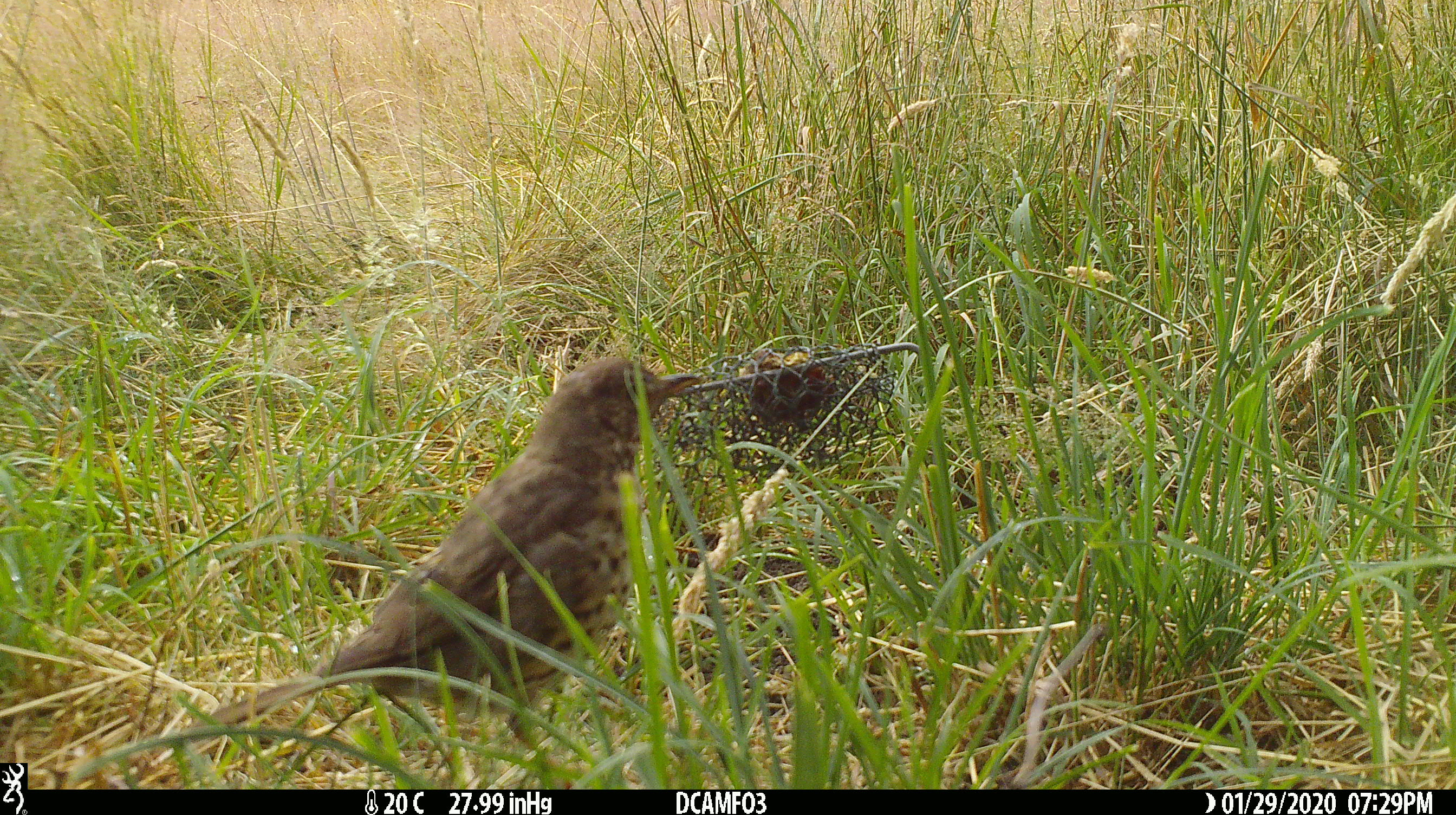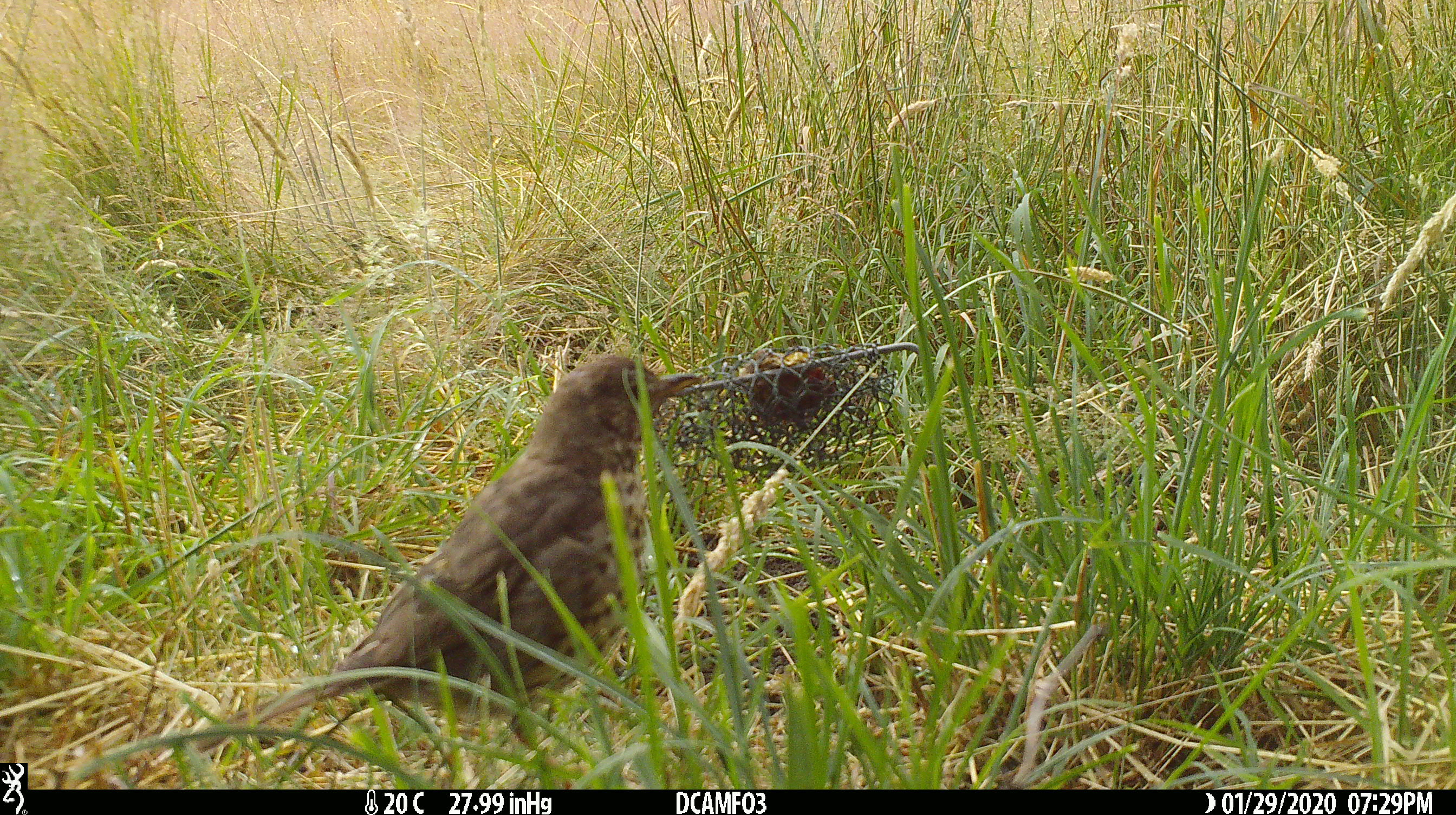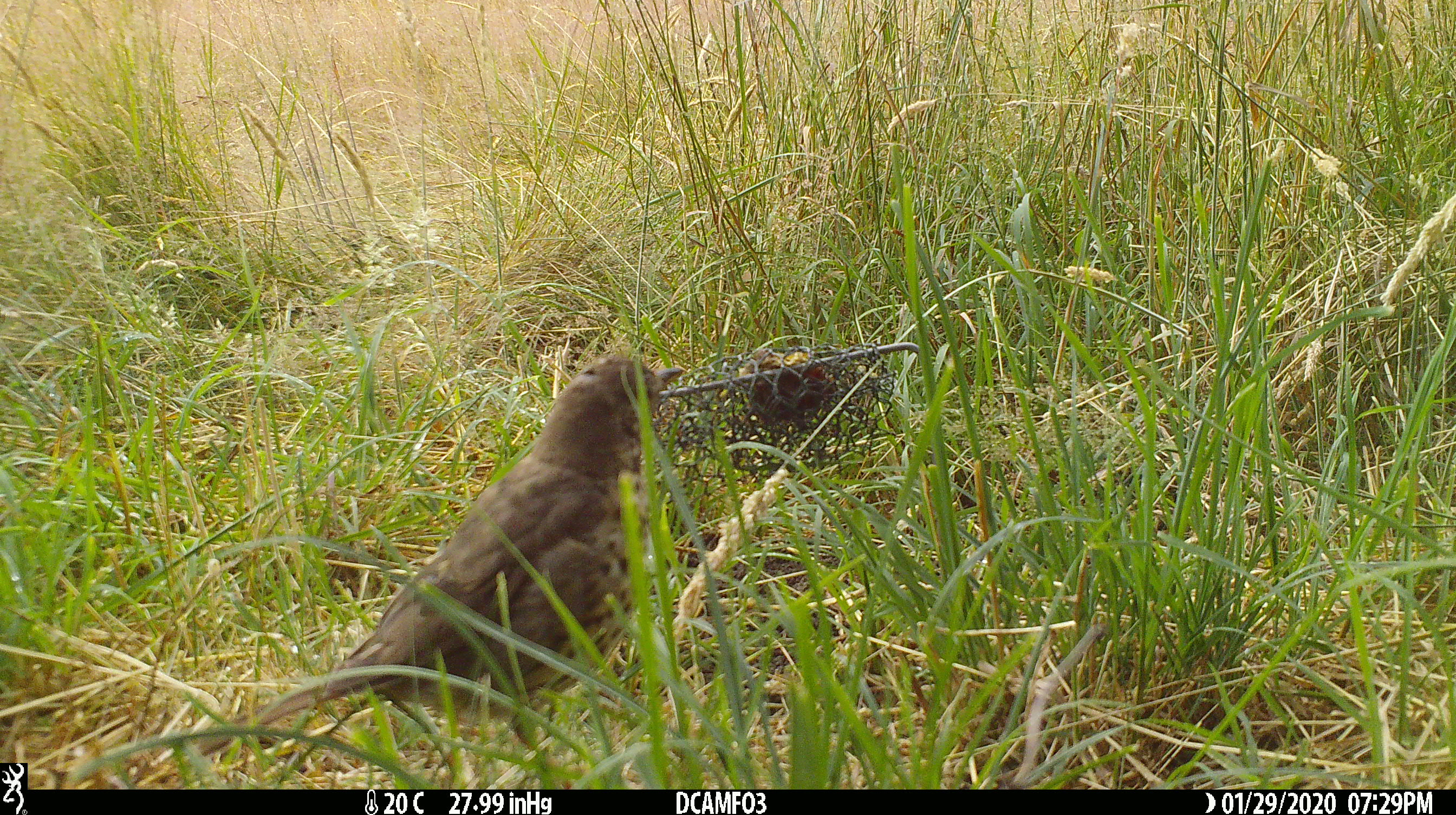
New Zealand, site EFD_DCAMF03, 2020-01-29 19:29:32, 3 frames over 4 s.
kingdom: Animalia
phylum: Chordata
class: Aves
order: Passeriformes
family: Turdidae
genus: Turdus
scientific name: Turdus philomelos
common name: song thrush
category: thrush